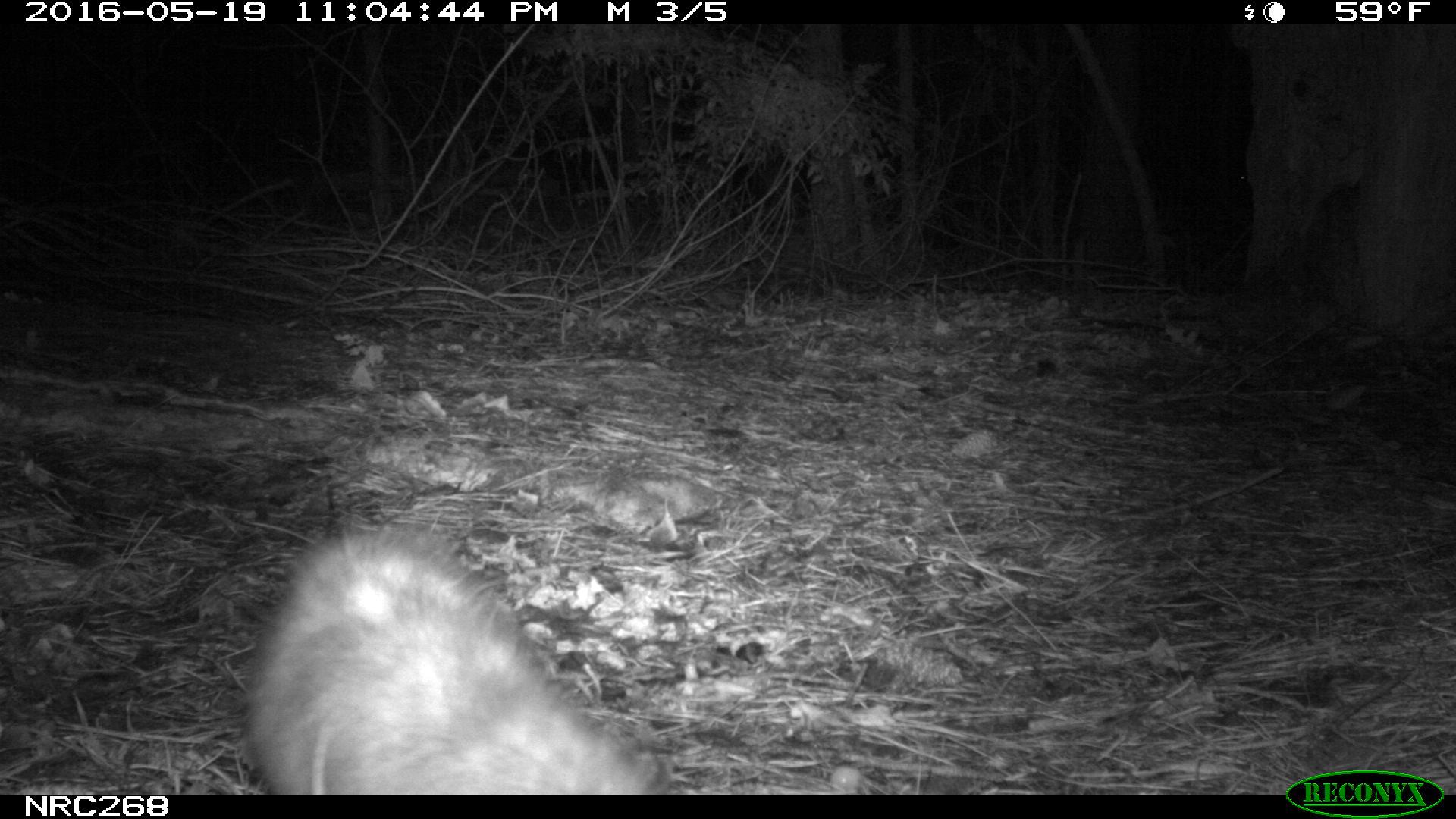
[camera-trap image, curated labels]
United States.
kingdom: Animalia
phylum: Chordata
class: Mammalia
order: Didelphimorphia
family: Didelphidae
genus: Didelphis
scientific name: Didelphis virginiana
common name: virginia opossum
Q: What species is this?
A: Virginia Opossum (Didelphis virginiana).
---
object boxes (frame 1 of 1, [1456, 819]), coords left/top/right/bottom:
Virginia Opossum: 228/519/662/794